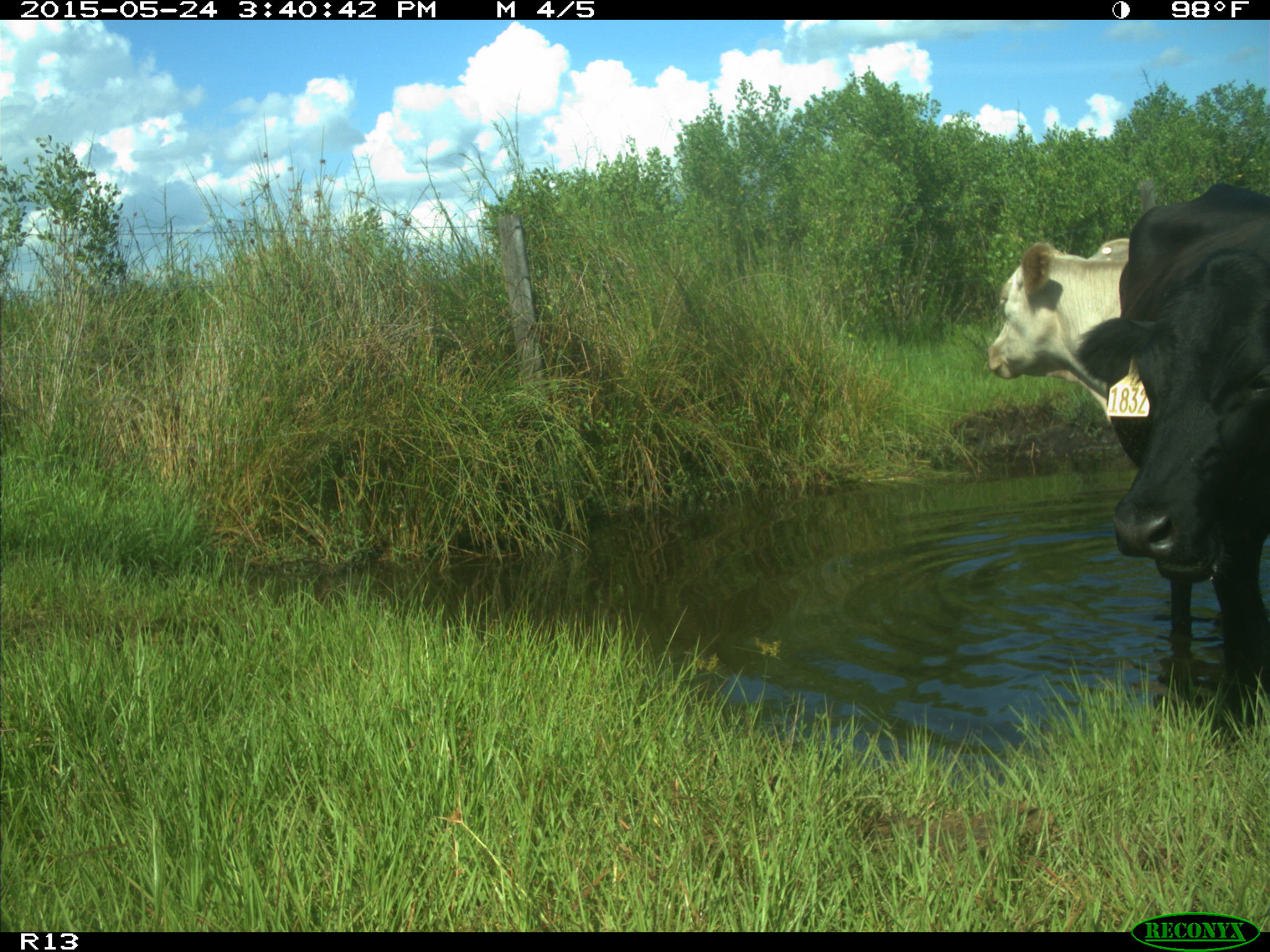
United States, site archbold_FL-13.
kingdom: Animalia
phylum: Chordata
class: Mammalia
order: Artiodactyla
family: Bovidae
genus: Bos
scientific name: Bos taurus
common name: domestic cow